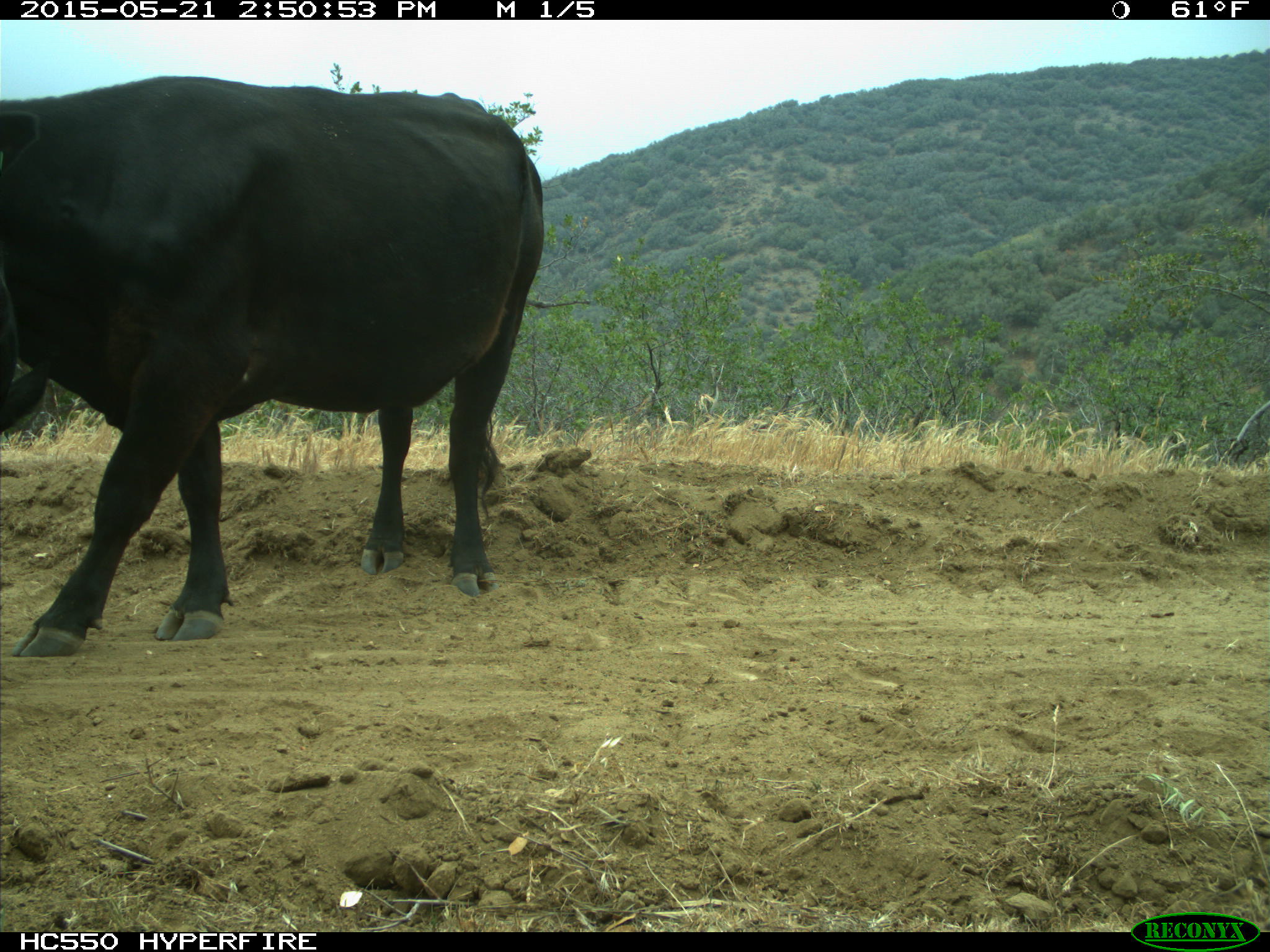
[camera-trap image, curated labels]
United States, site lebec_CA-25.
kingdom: Animalia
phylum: Chordata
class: Mammalia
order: Artiodactyla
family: Bovidae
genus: Bos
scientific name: Bos taurus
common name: domestic cow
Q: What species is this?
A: Bos taurus (domestic cow).